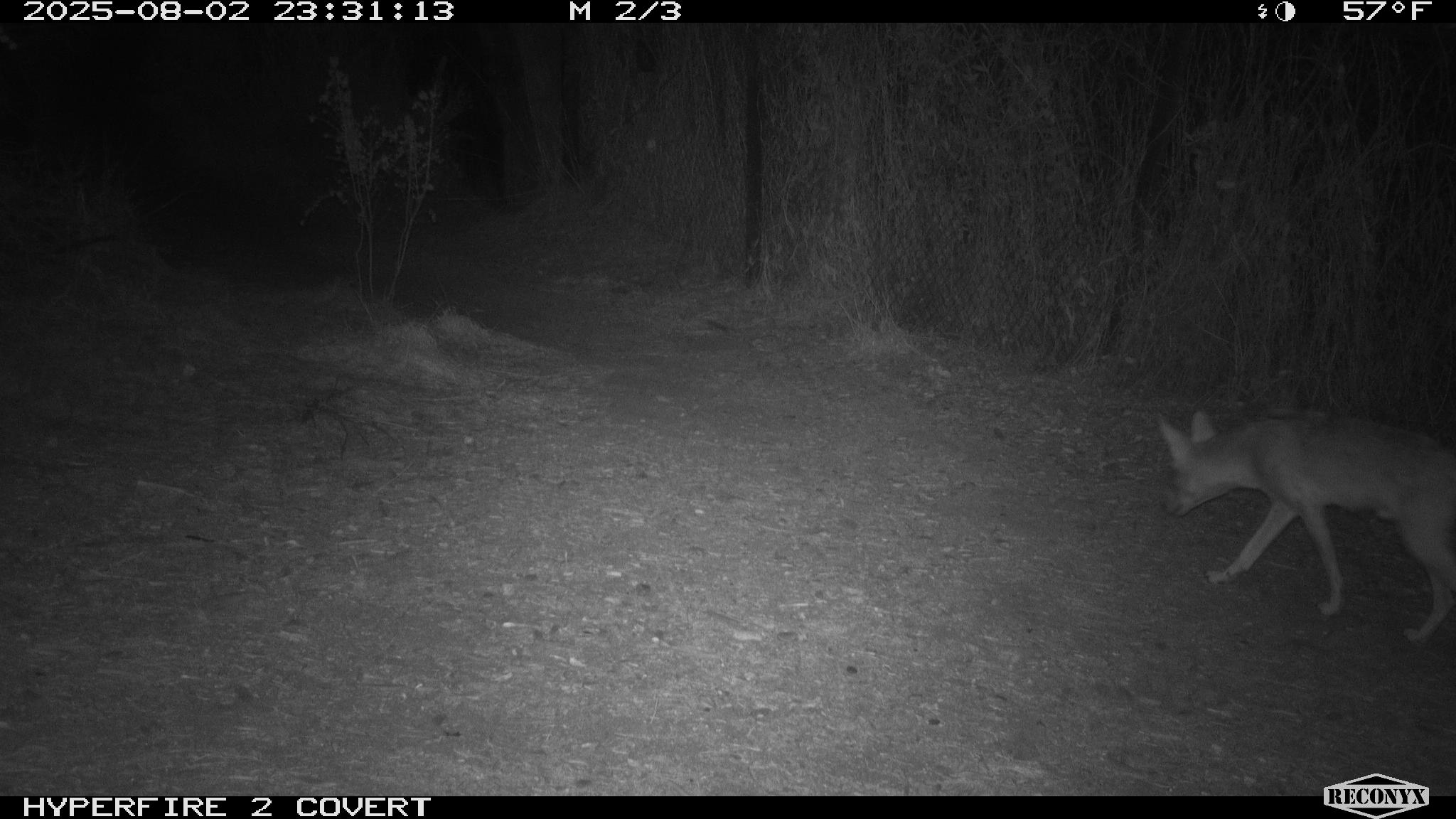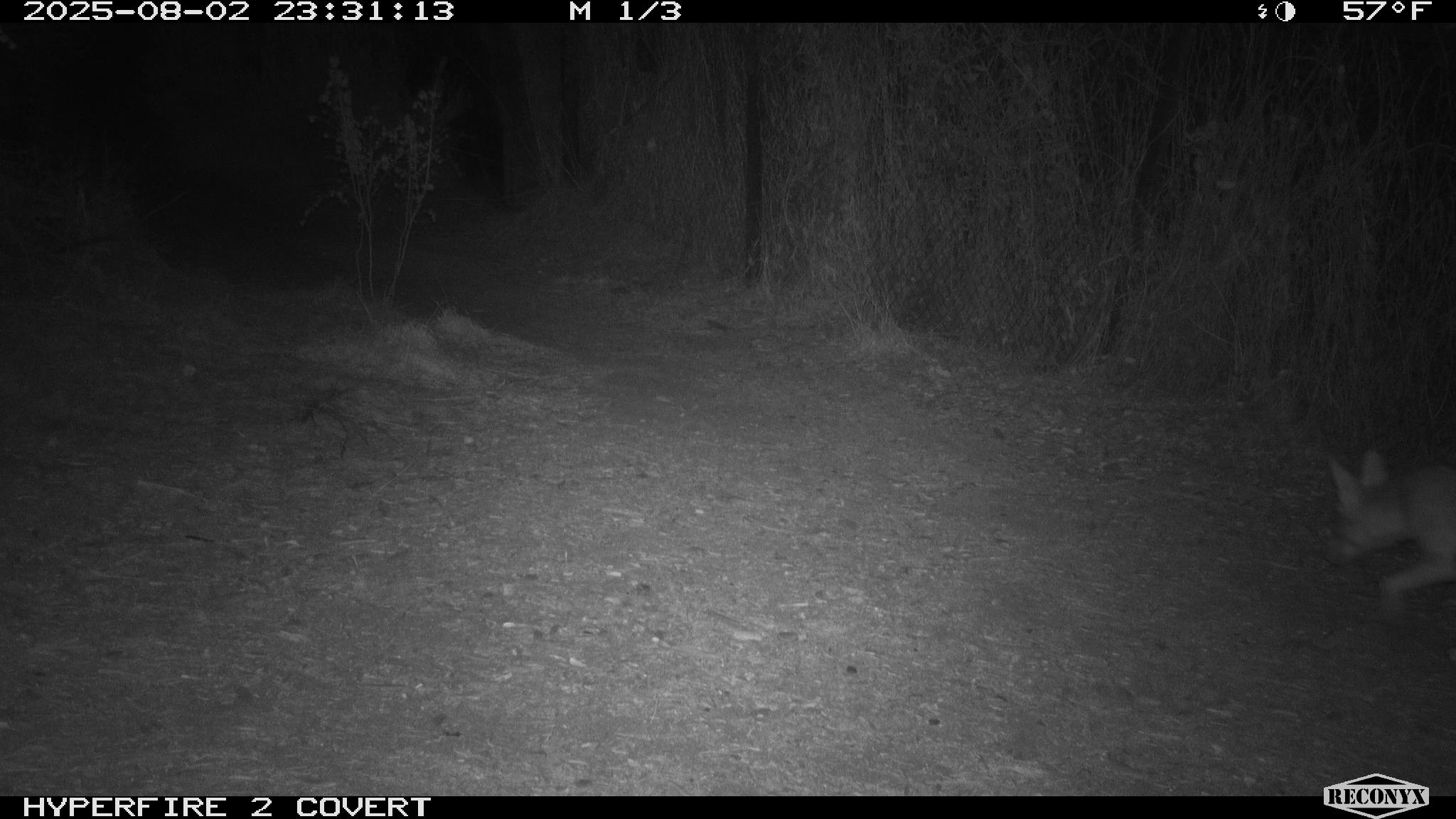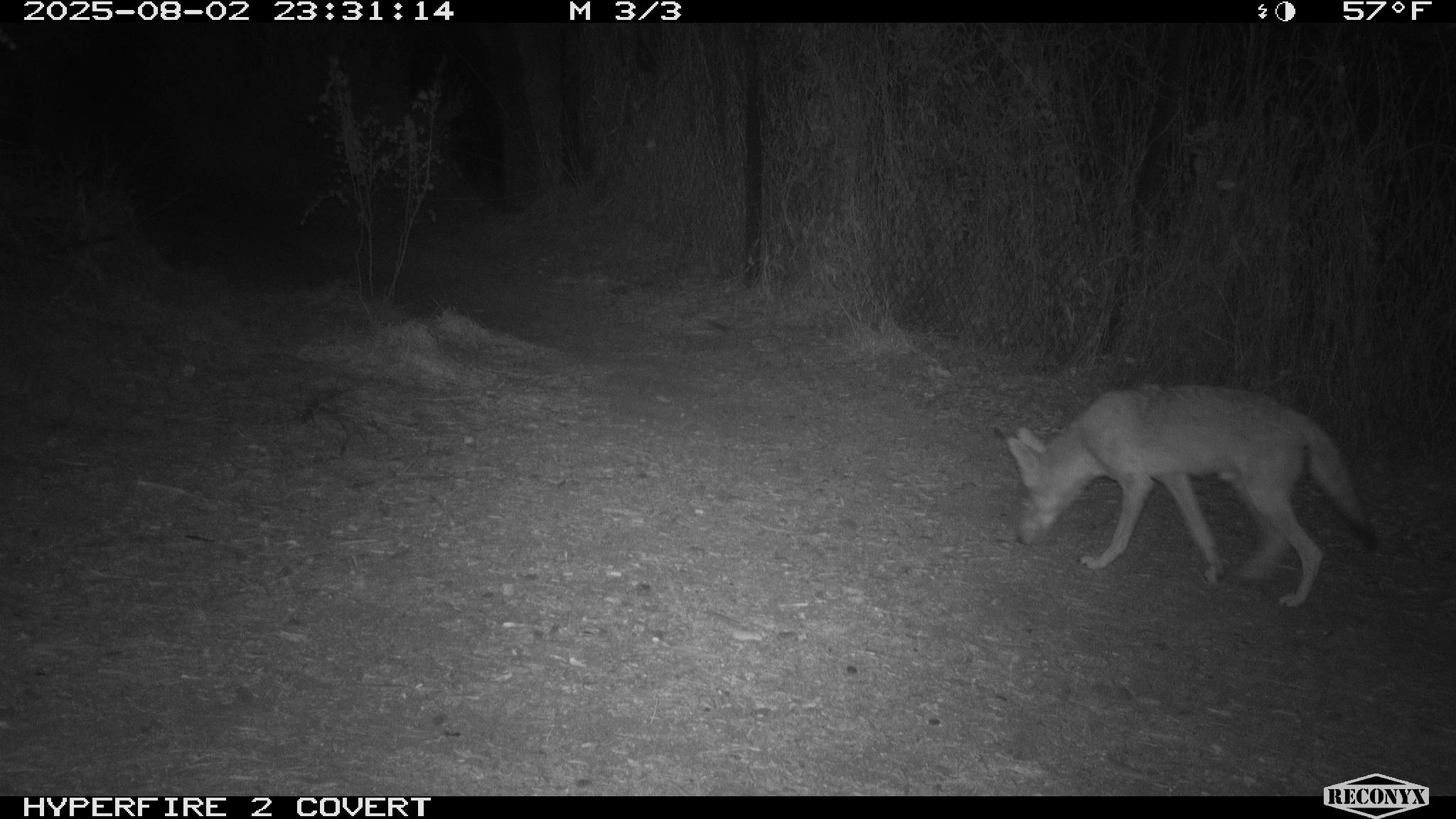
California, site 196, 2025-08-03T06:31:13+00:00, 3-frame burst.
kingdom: Animalia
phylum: Chordata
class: Mammalia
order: Carnivora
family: Canidae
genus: Canis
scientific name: Canis latrans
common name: coyote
Coyote (Canis latrans).